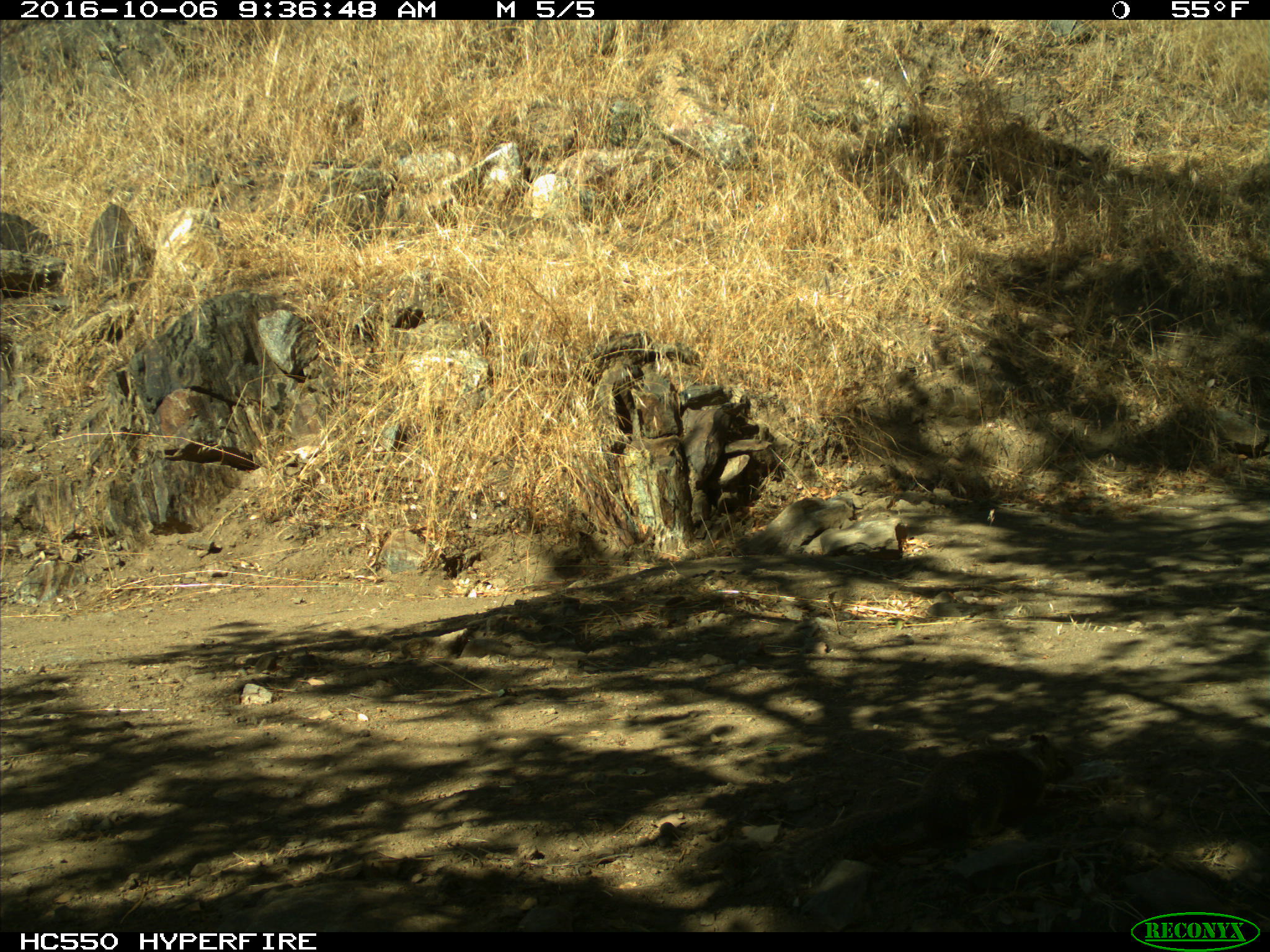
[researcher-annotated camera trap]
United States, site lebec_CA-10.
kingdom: Animalia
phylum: Chordata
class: Mammalia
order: Rodentia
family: Sciuridae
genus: Otospermophilus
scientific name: Otospermophilus beecheyi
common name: california ground squirrel